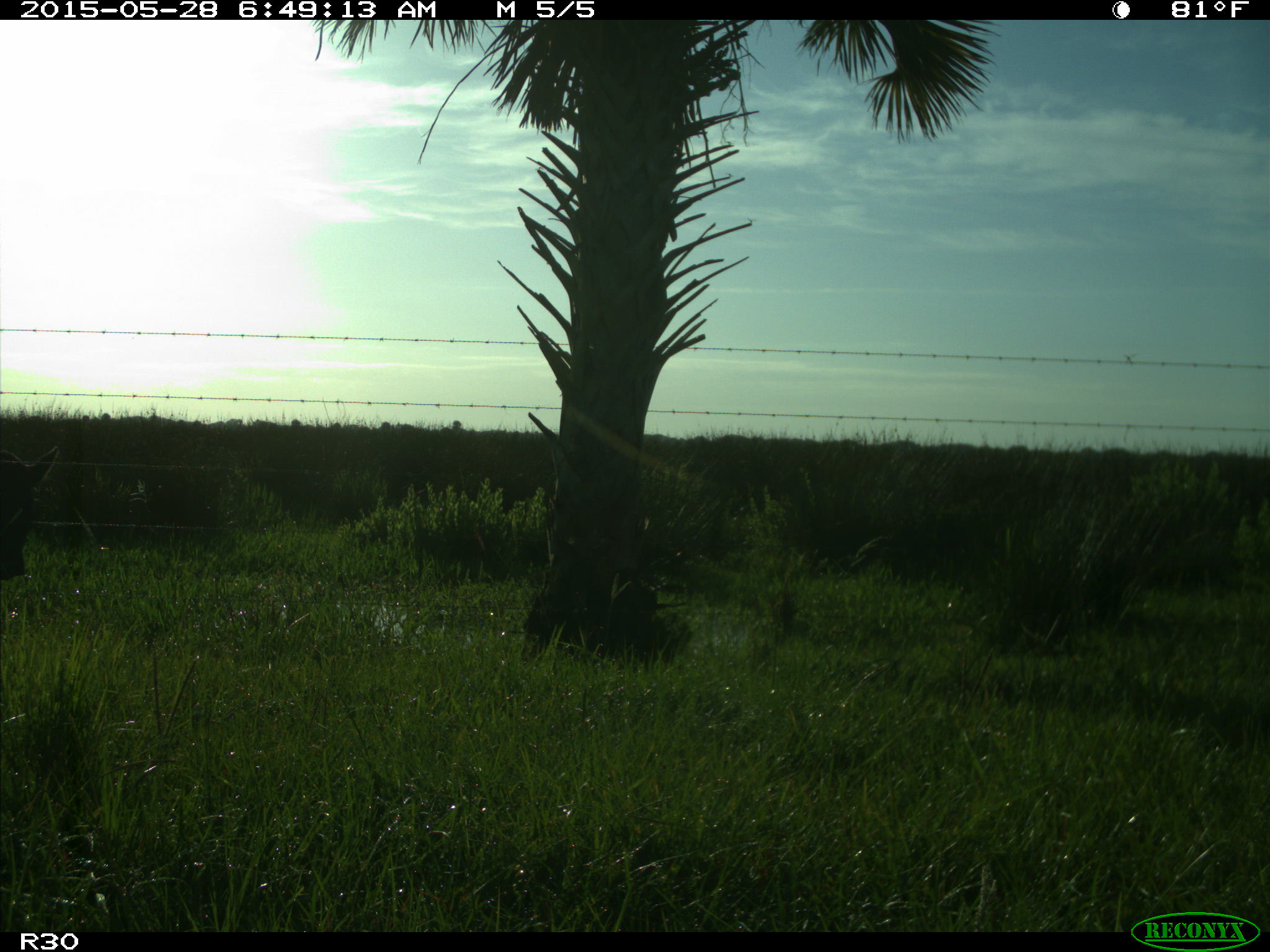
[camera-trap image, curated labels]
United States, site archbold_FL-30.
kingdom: Animalia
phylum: Chordata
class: Mammalia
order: Artiodactyla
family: Bovidae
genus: Bos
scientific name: Bos taurus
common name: domestic cow